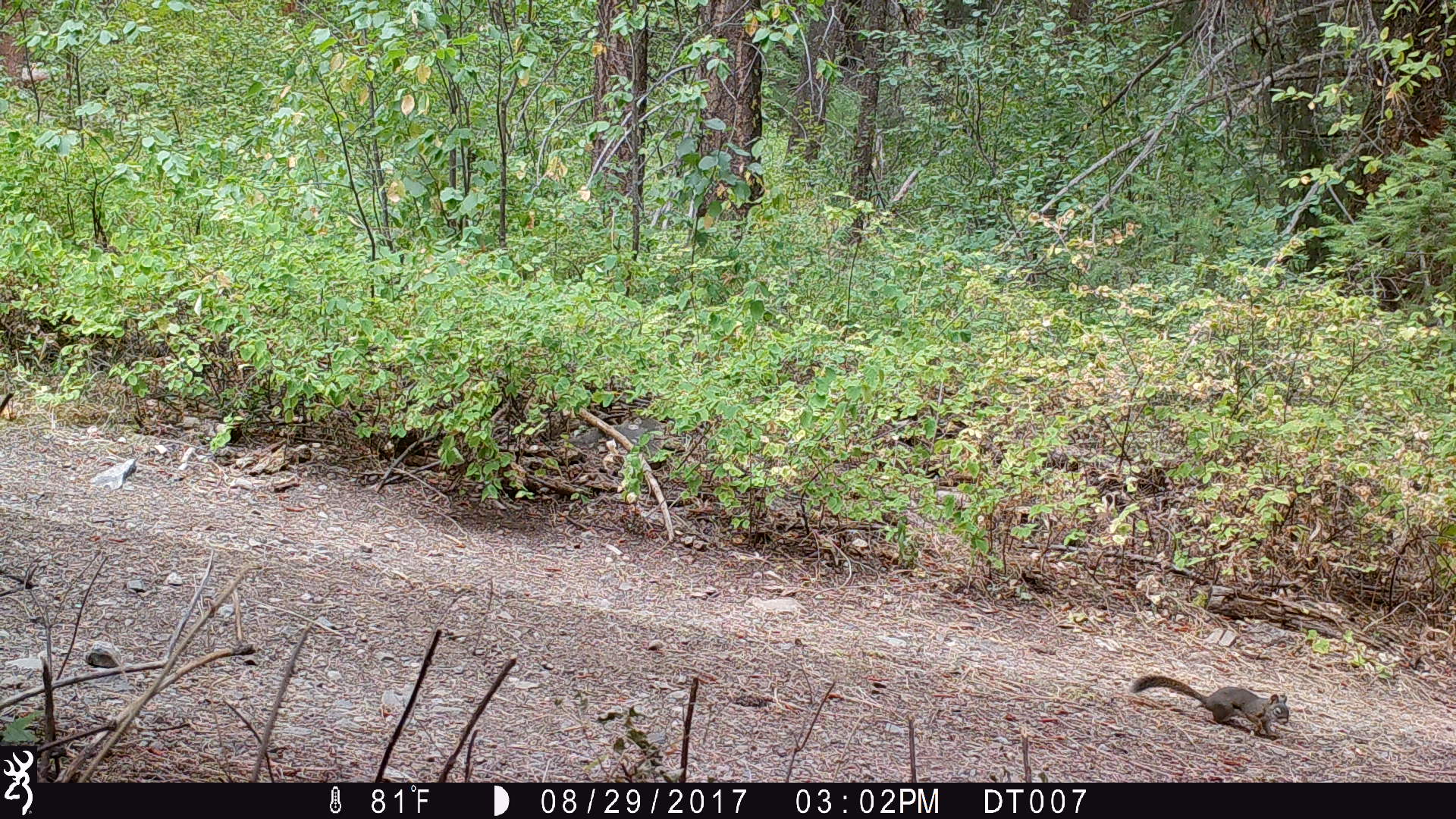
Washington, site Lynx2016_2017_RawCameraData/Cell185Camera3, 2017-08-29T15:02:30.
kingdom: Animalia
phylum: Chordata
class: Mammalia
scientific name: Mammalia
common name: small mammal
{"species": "small mammal (Mammalia)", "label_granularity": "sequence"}